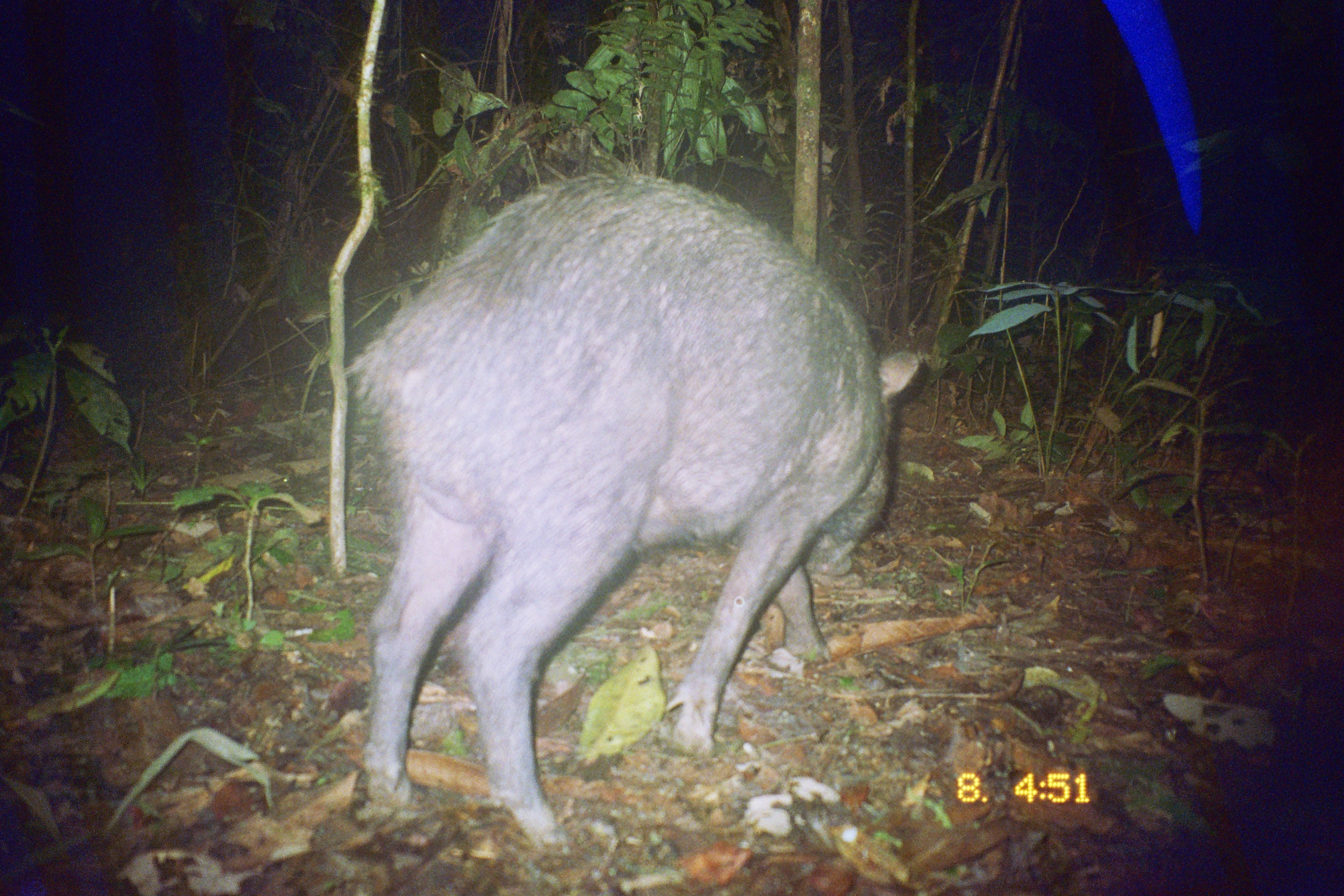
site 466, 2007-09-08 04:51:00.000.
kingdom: Animalia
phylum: Chordata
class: Mammalia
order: Artiodactyla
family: Tayassuidae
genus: Tayassu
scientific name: Tayassu pecari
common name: white-lipped peccary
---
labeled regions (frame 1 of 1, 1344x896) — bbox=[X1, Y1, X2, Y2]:
tayassu pecari: bbox=[348, 171, 921, 847]